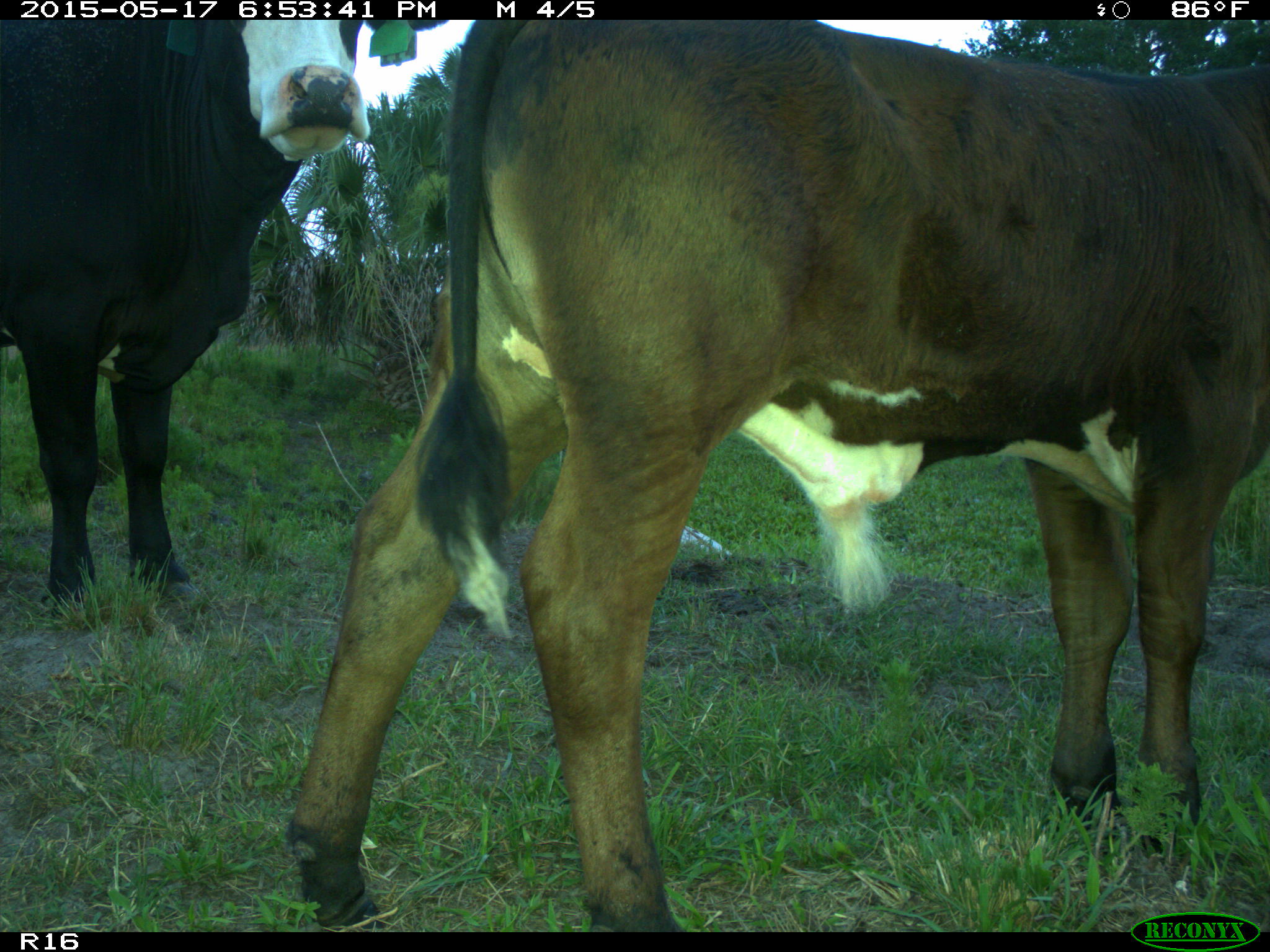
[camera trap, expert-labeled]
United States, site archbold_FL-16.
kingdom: Animalia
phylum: Chordata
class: Mammalia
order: Artiodactyla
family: Bovidae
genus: Bos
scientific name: Bos taurus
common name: domestic cow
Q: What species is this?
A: Bos taurus (domestic cow).